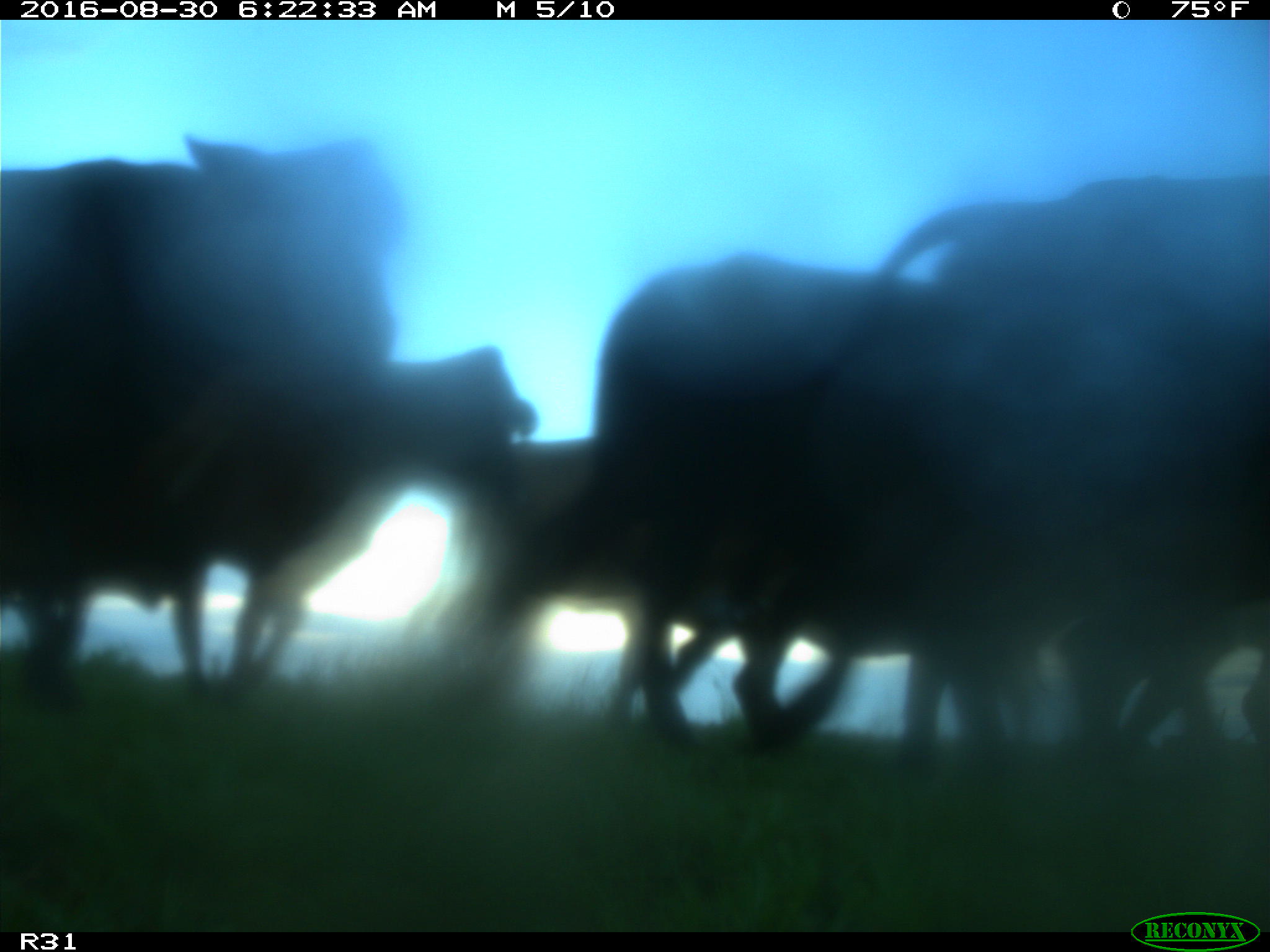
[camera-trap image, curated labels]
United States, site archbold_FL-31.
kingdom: Animalia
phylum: Chordata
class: Mammalia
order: Artiodactyla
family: Bovidae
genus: Bos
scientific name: Bos taurus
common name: domestic cow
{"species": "Bos taurus (domestic cow)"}